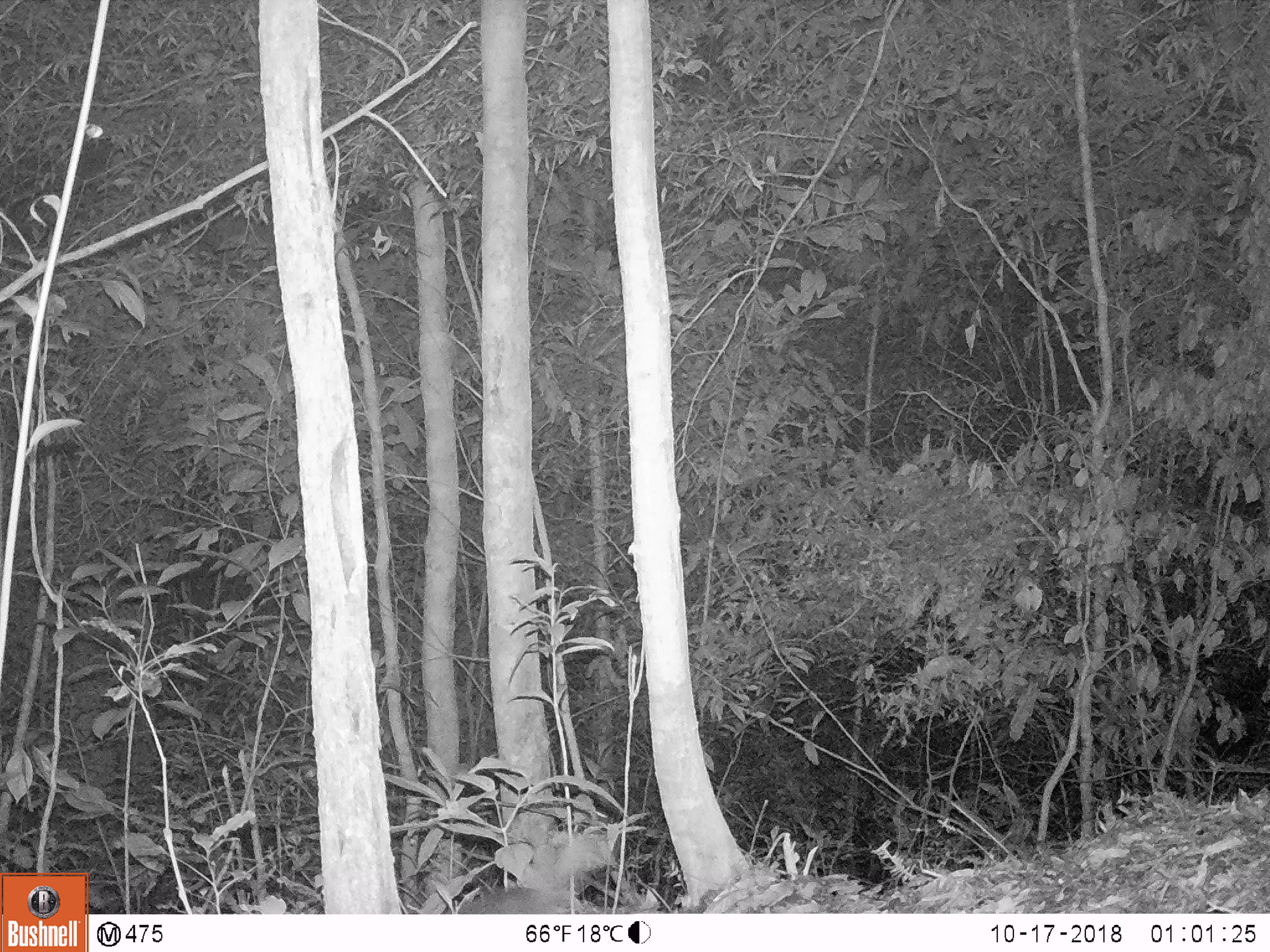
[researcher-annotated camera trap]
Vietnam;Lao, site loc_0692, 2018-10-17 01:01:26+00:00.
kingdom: Animalia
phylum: Chordata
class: Mammalia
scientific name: Mammalia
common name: mammal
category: unidentified small mammal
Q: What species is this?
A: Unidentified small mammal (mammal) (Mammalia).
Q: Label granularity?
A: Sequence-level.